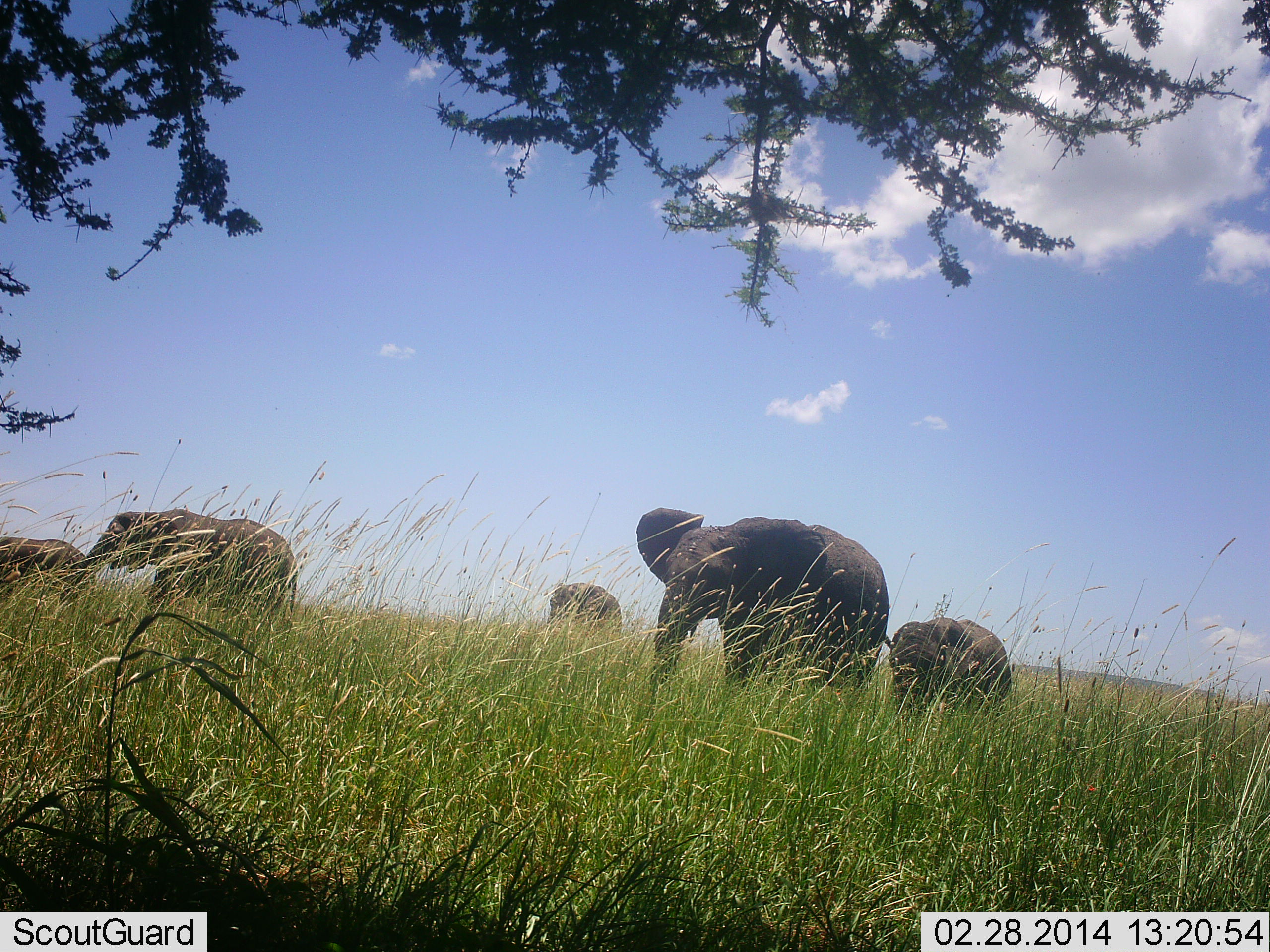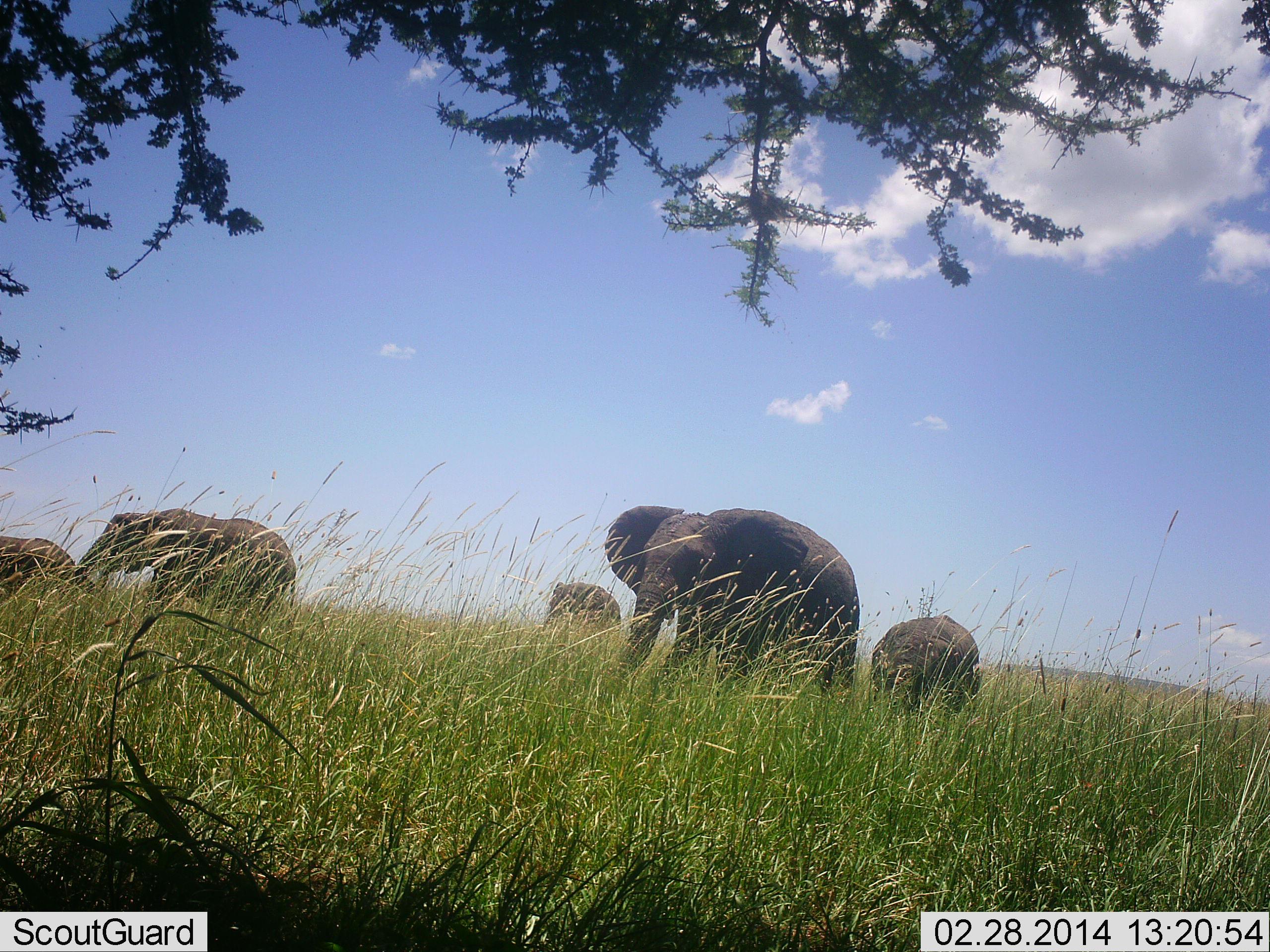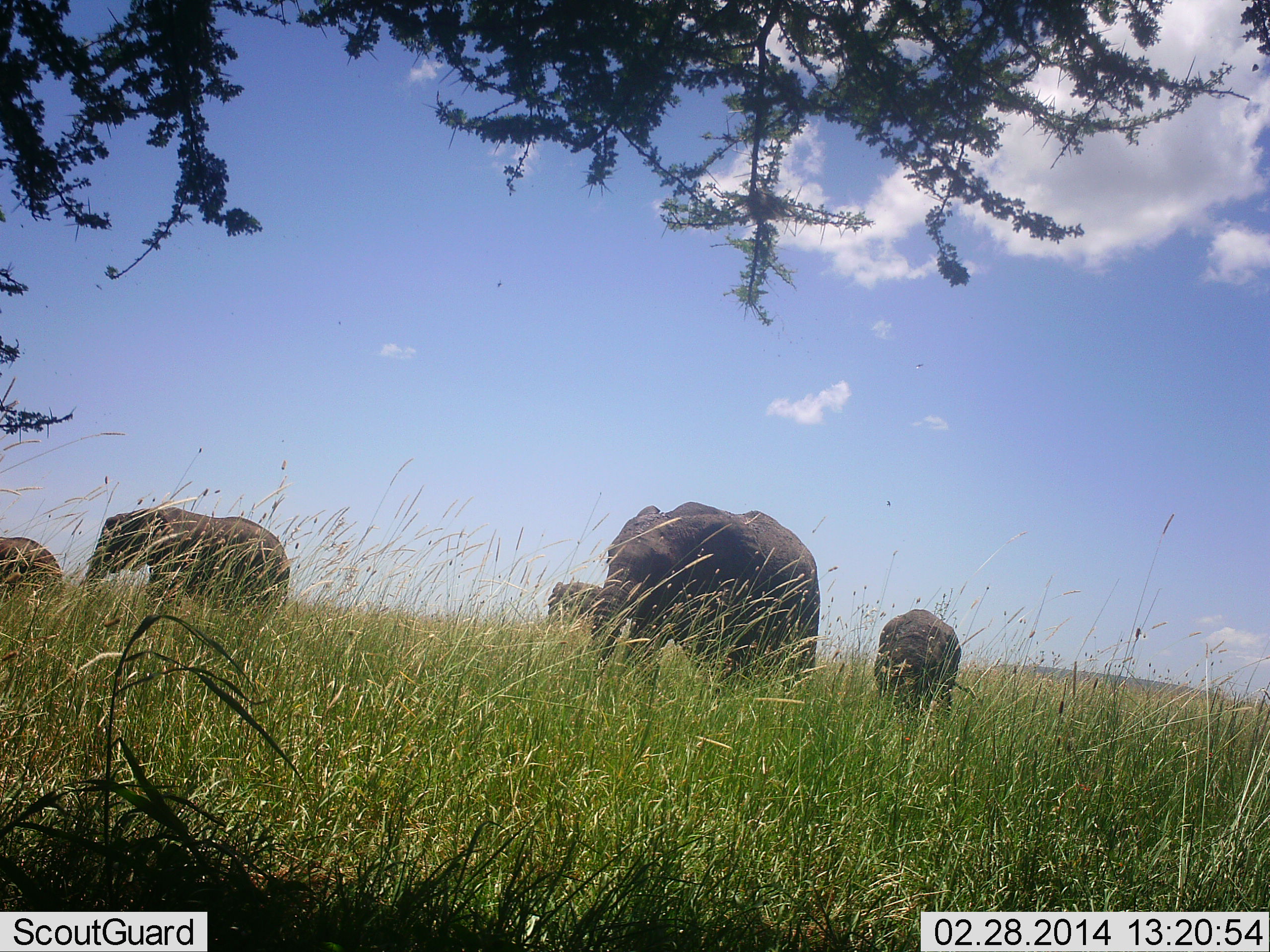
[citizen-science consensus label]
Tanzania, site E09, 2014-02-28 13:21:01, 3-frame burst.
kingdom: Animalia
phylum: Chordata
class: Mammalia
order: Proboscidea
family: Elephantidae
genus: Loxodonta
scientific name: Loxodonta africana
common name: african bush elephant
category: elephant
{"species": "elephant (african bush elephant) (Loxodonta africana)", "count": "5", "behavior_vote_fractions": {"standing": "27%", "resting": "0%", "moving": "100%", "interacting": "9%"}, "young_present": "45%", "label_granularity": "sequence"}